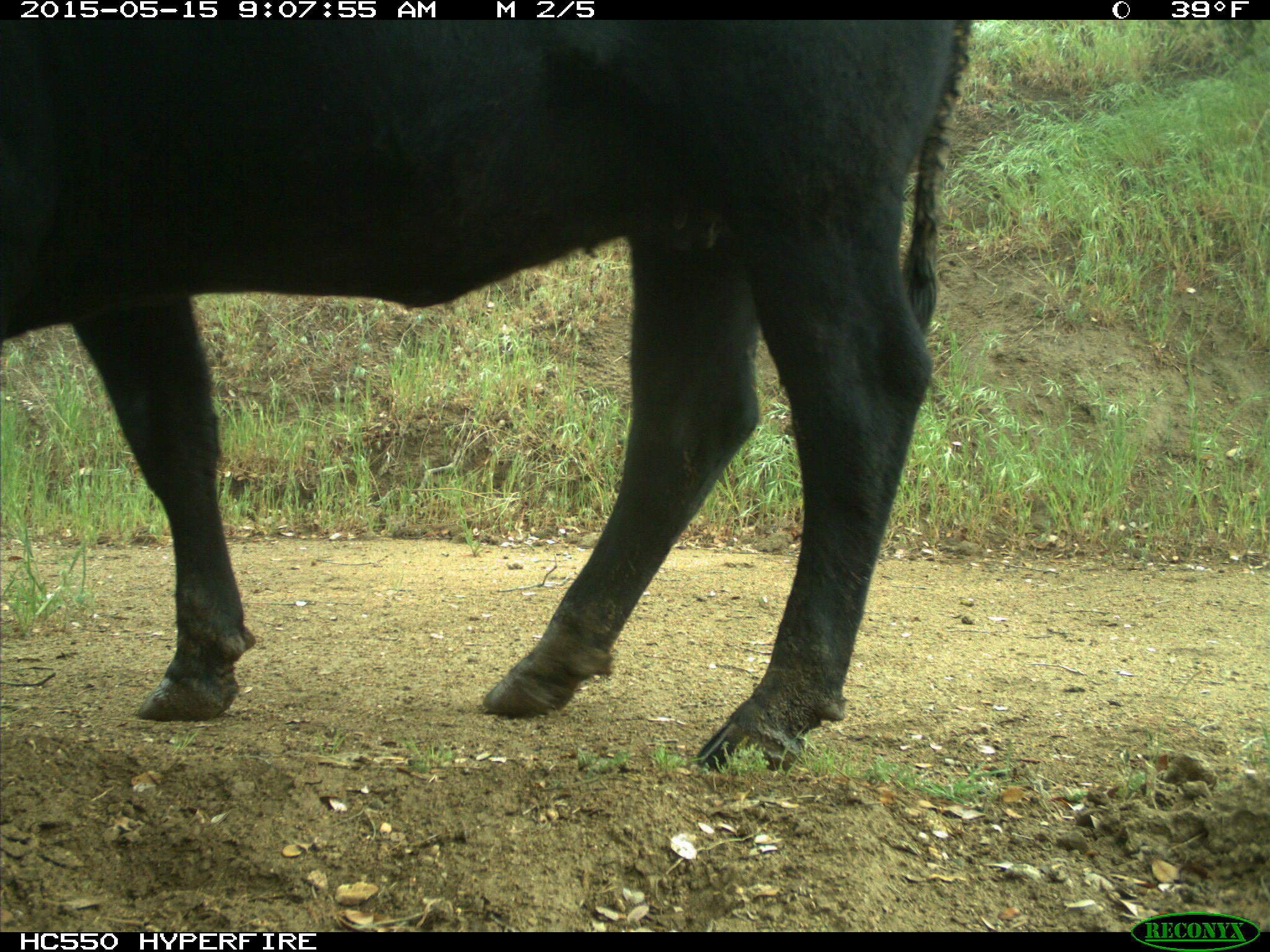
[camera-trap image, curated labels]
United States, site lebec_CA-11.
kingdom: Animalia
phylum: Chordata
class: Mammalia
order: Artiodactyla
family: Bovidae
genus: Bos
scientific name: Bos taurus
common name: domestic cow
Bos taurus (domestic cow).